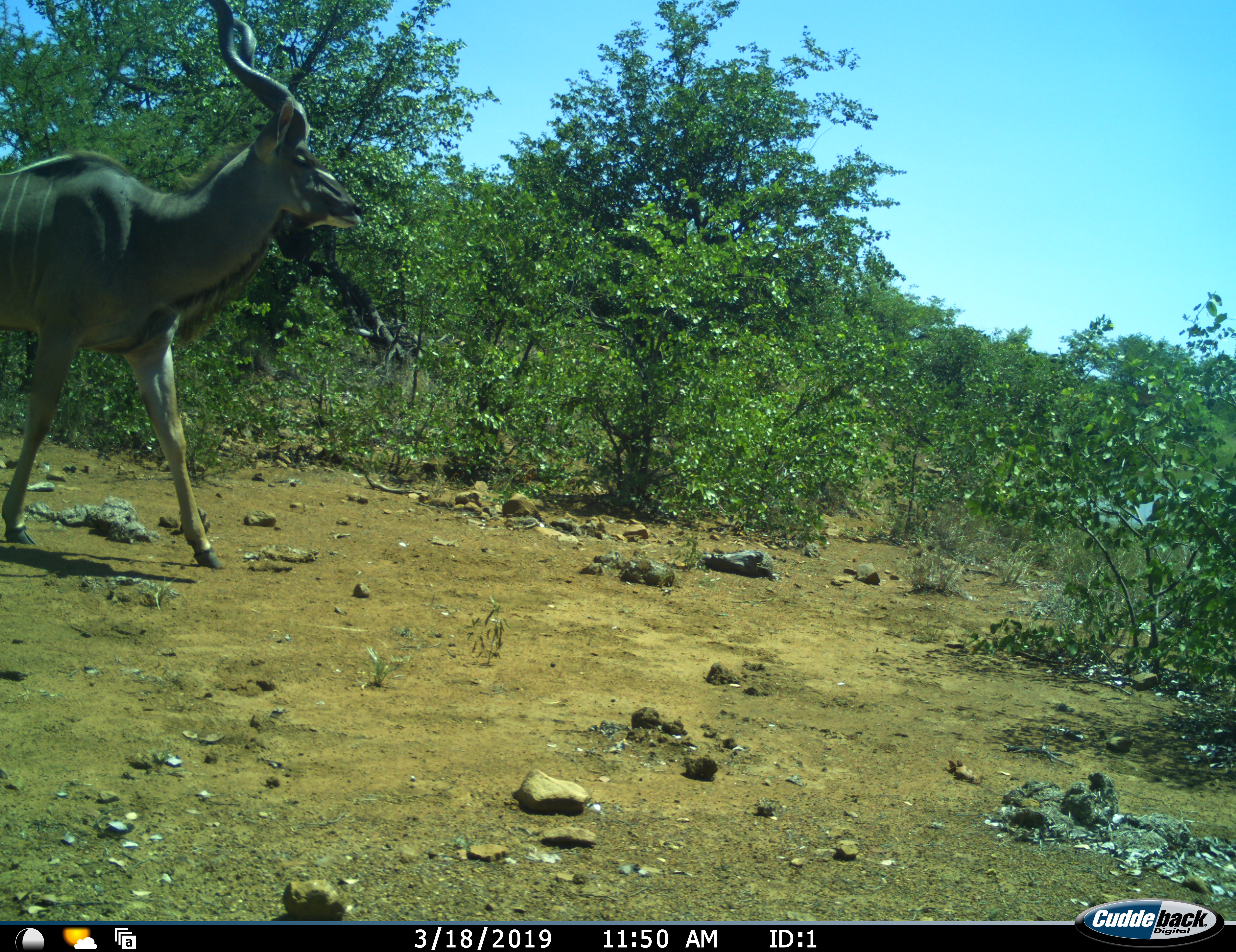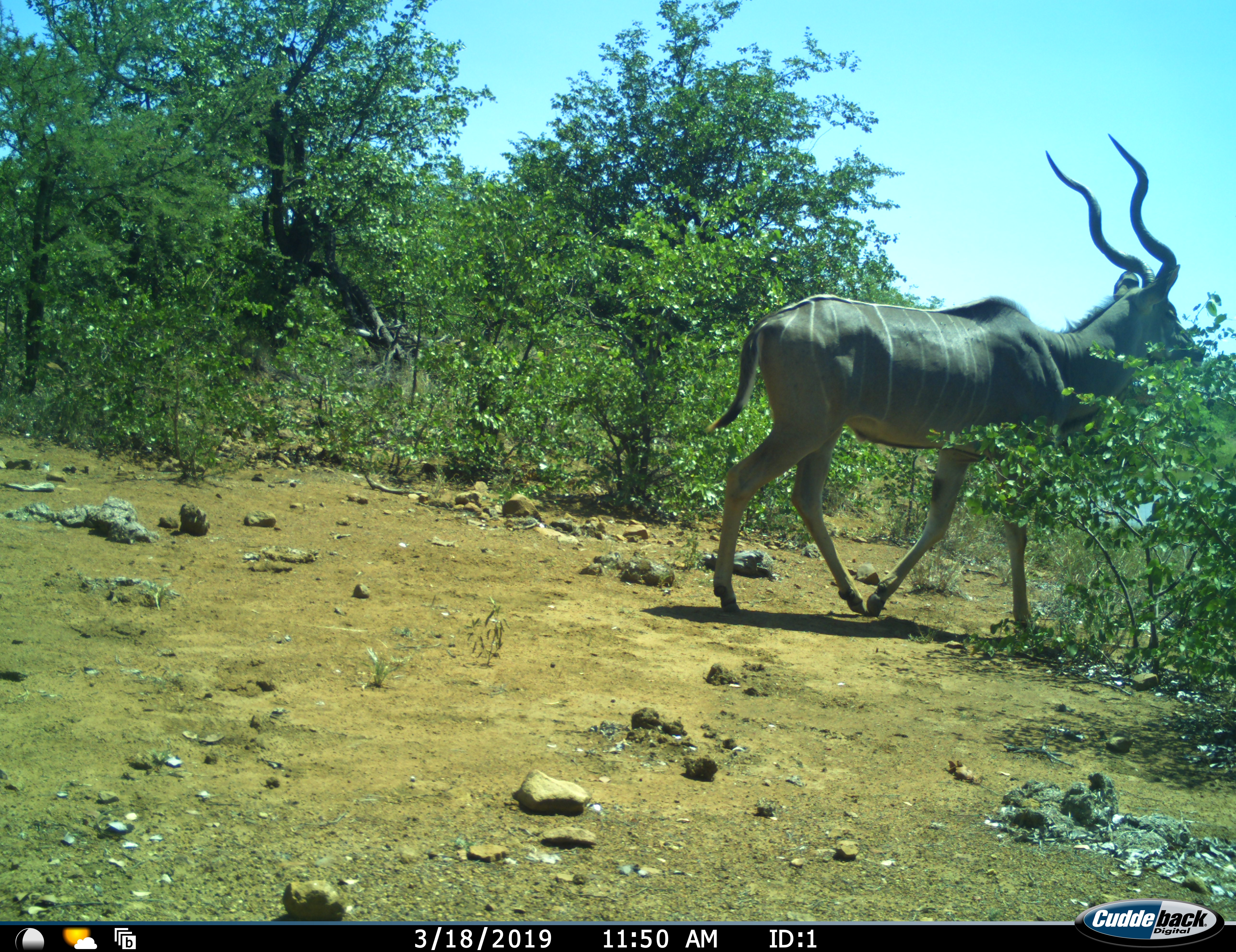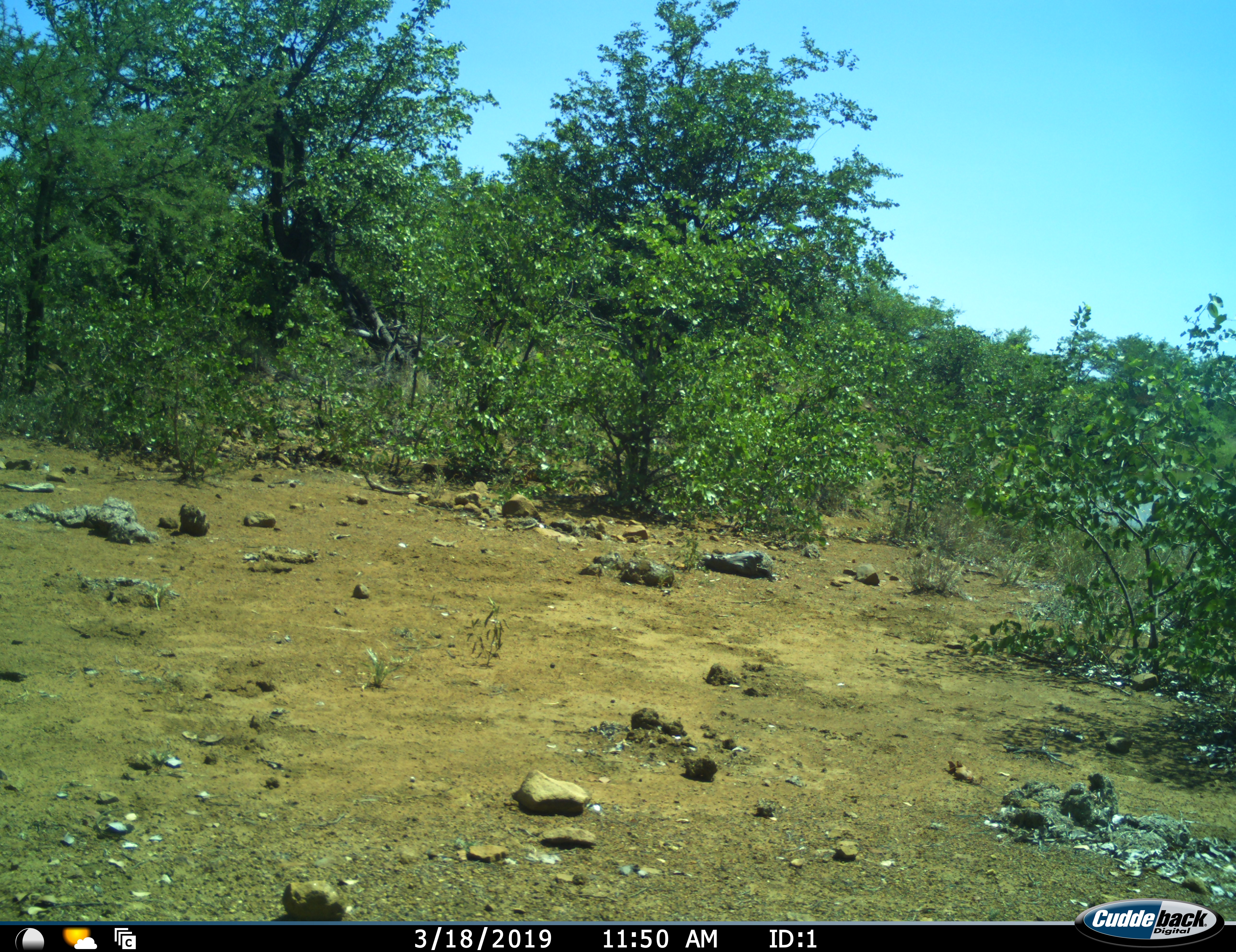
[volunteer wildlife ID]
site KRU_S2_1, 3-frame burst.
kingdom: Animalia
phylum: Chordata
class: Mammalia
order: Artiodactyla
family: Bovidae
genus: Tragelaphus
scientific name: Tragelaphus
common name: kudu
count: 1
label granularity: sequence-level